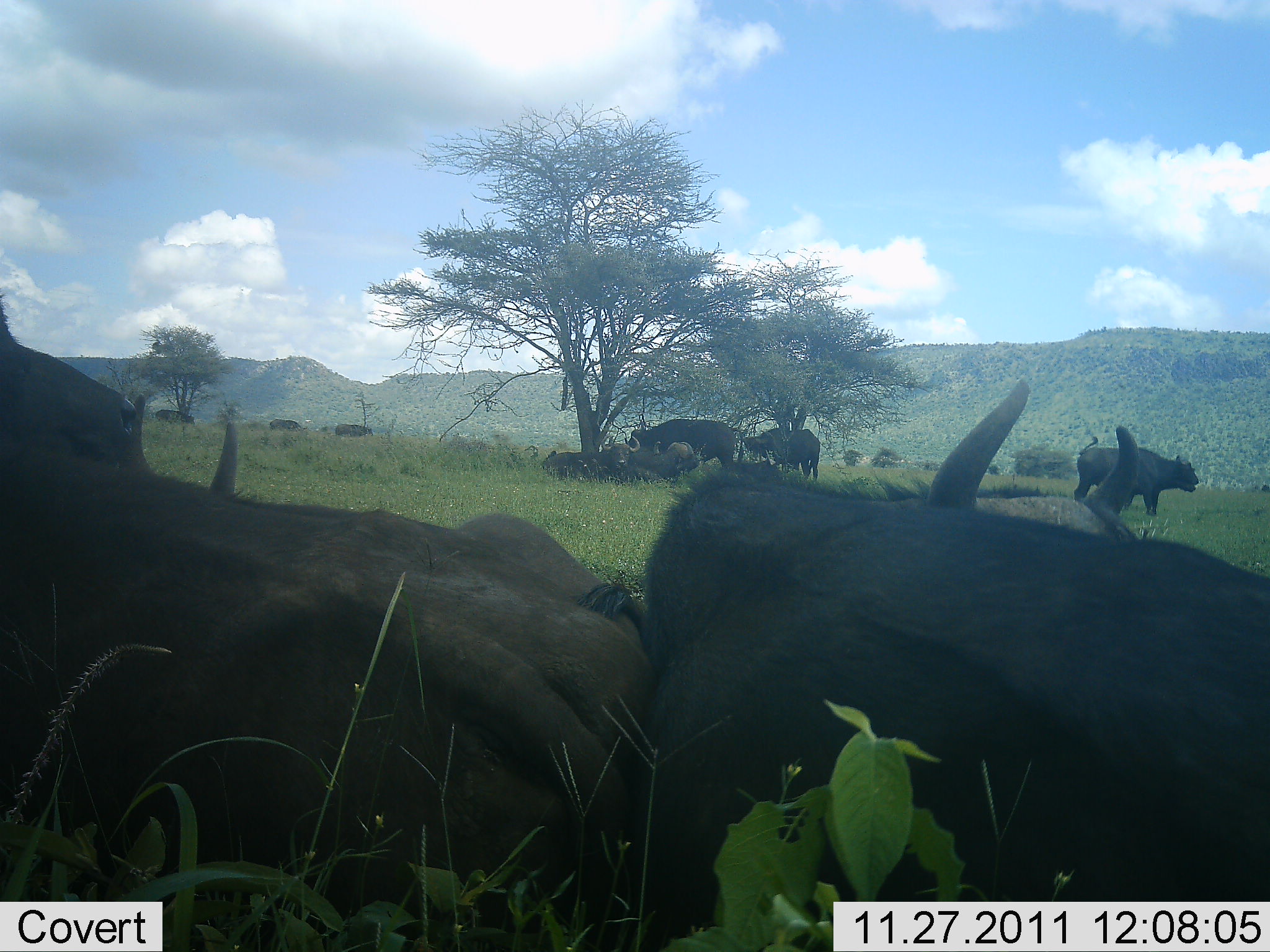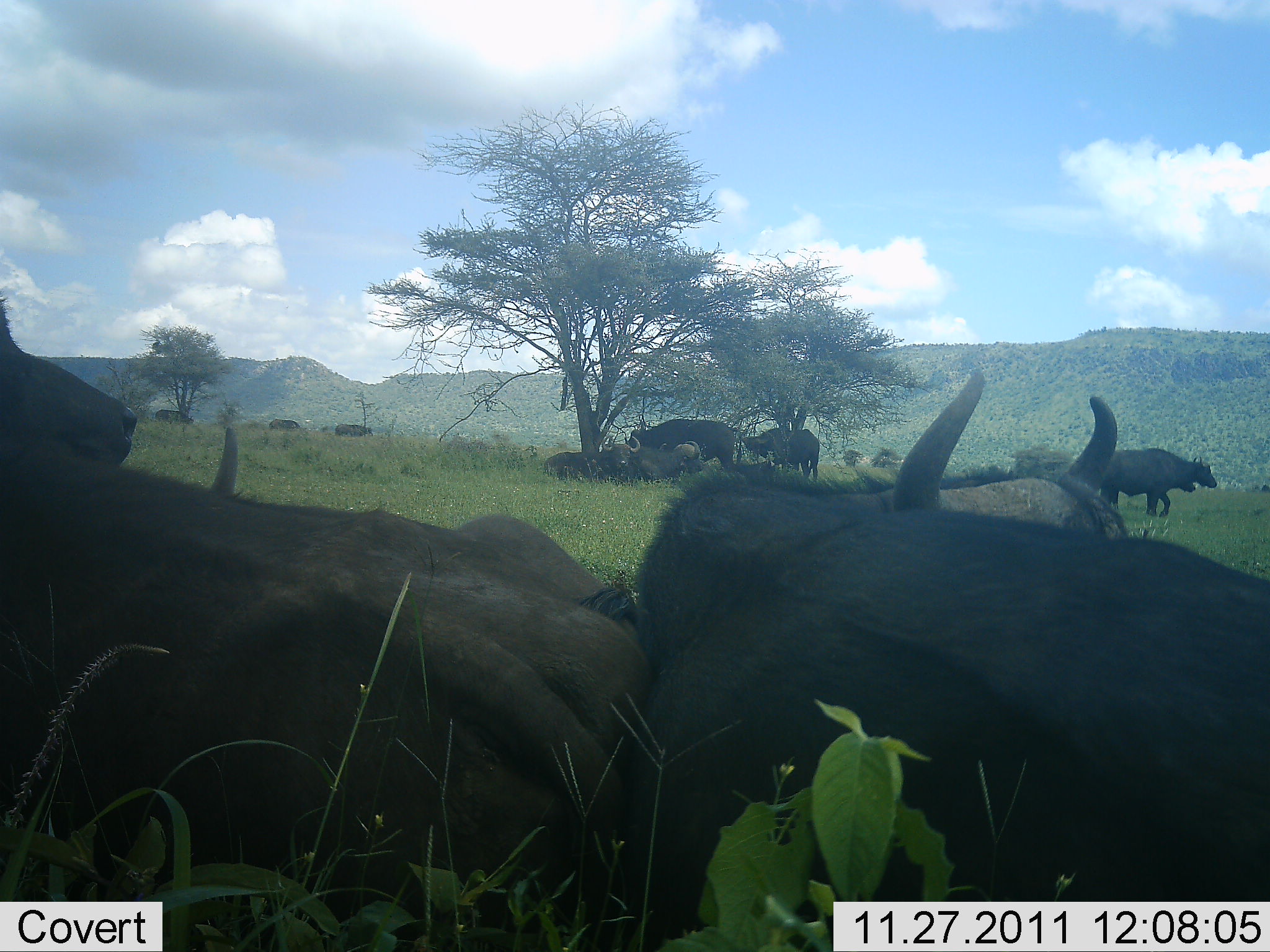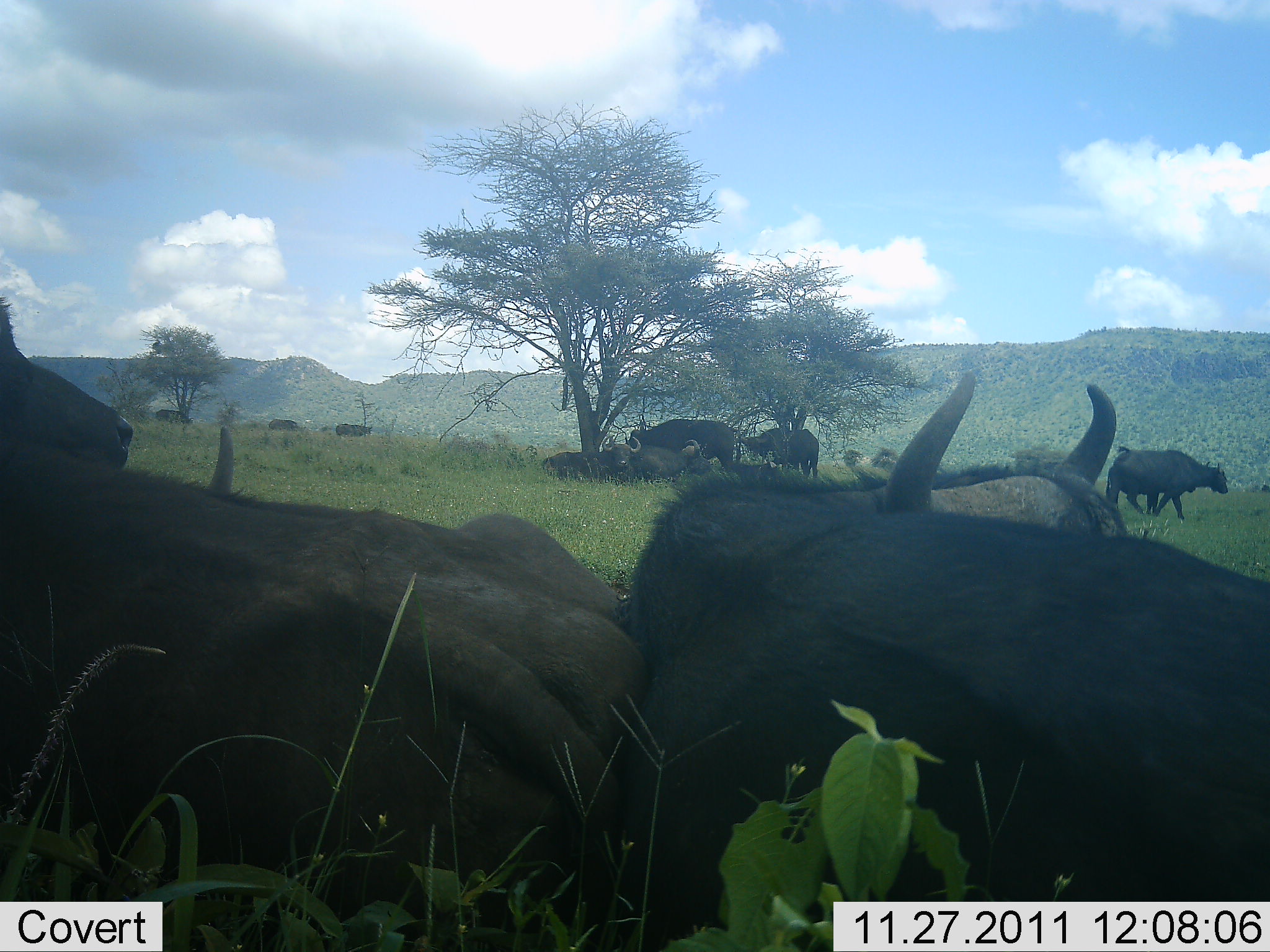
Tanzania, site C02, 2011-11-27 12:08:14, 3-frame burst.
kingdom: Animalia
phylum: Chordata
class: Mammalia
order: Artiodactyla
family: Bovidae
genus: Syncerus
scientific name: Syncerus caffer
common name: cape buffalo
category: buffalo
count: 11-50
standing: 62%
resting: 100%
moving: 56%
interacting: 25%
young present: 0%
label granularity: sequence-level